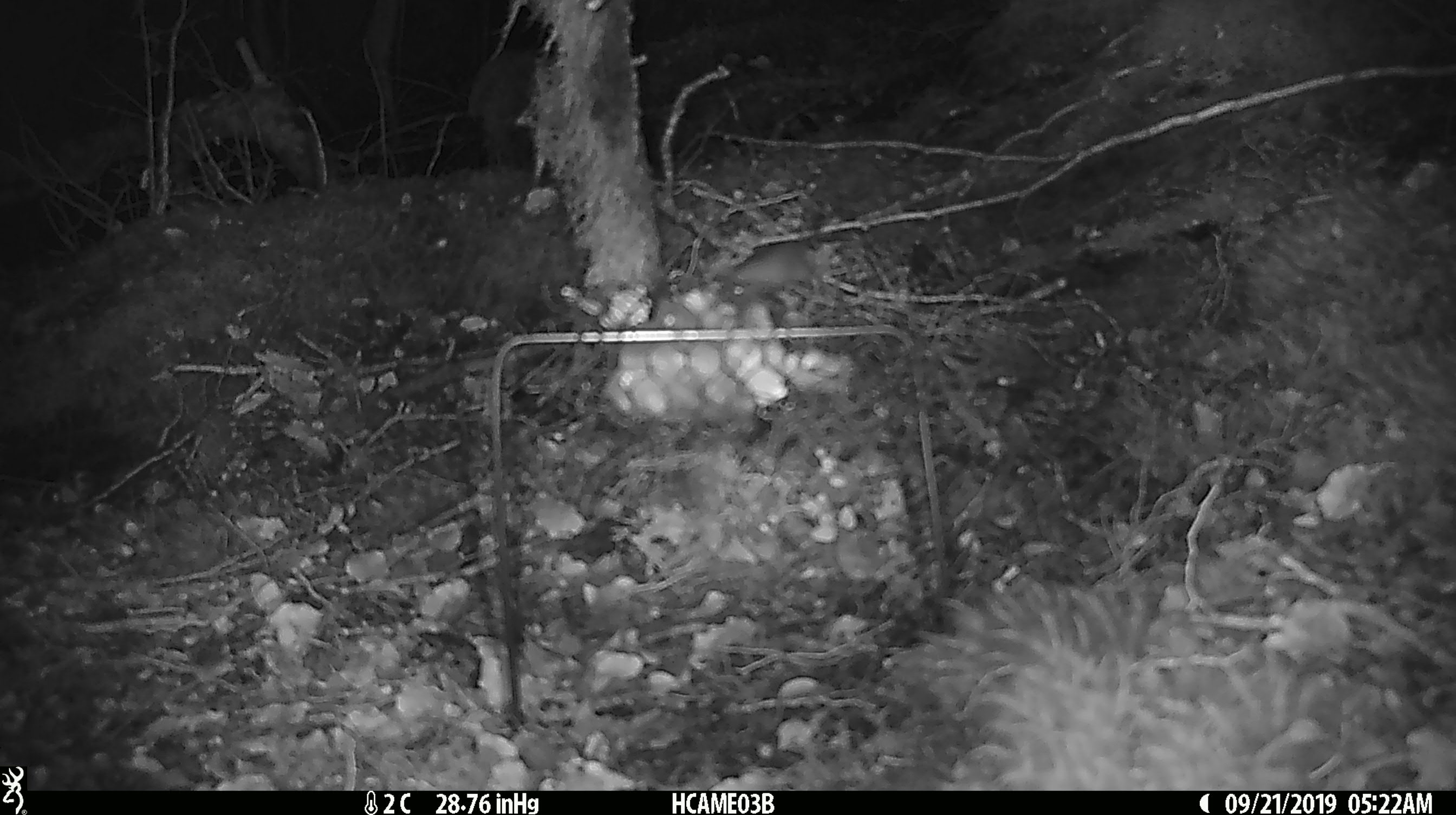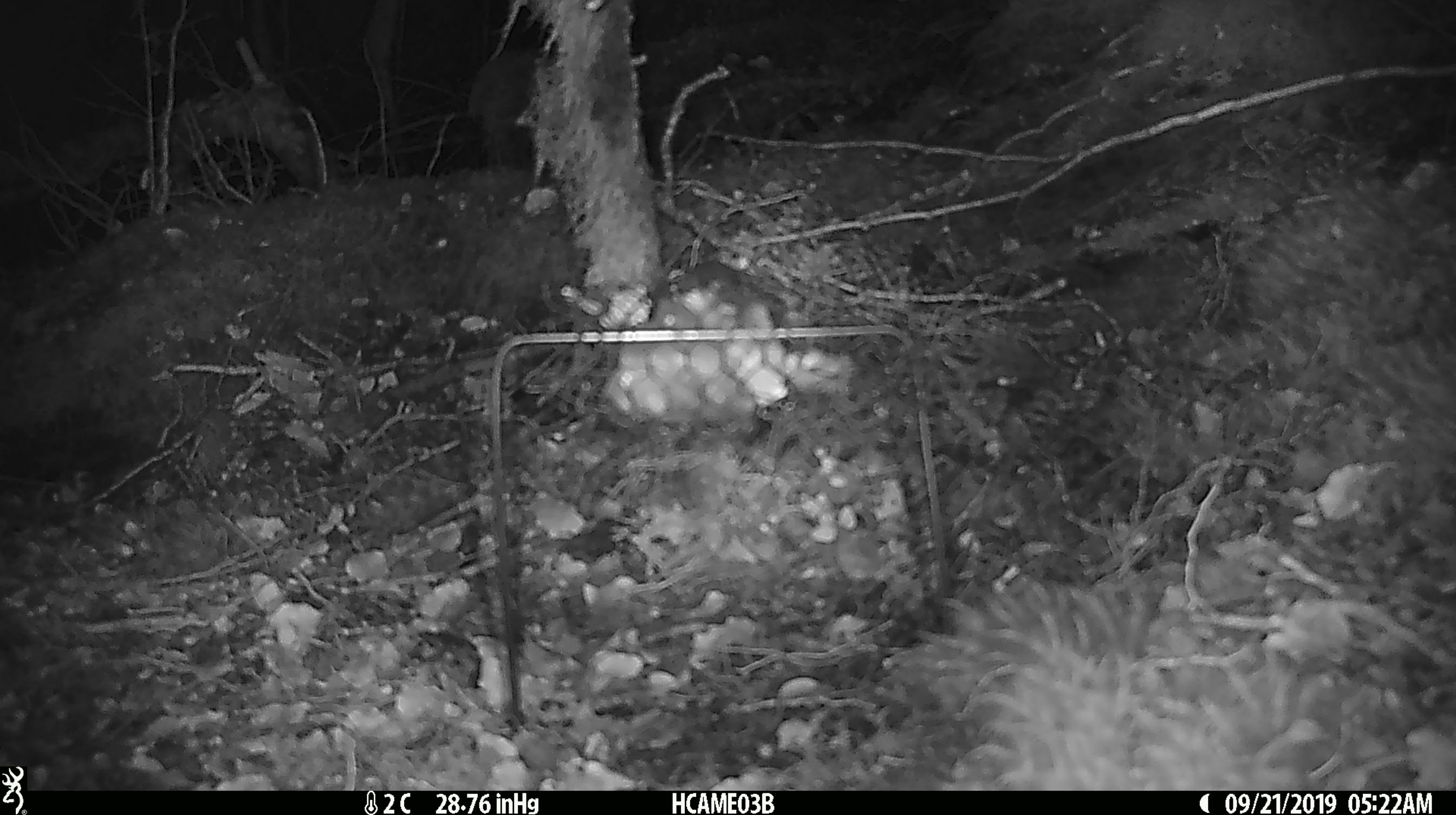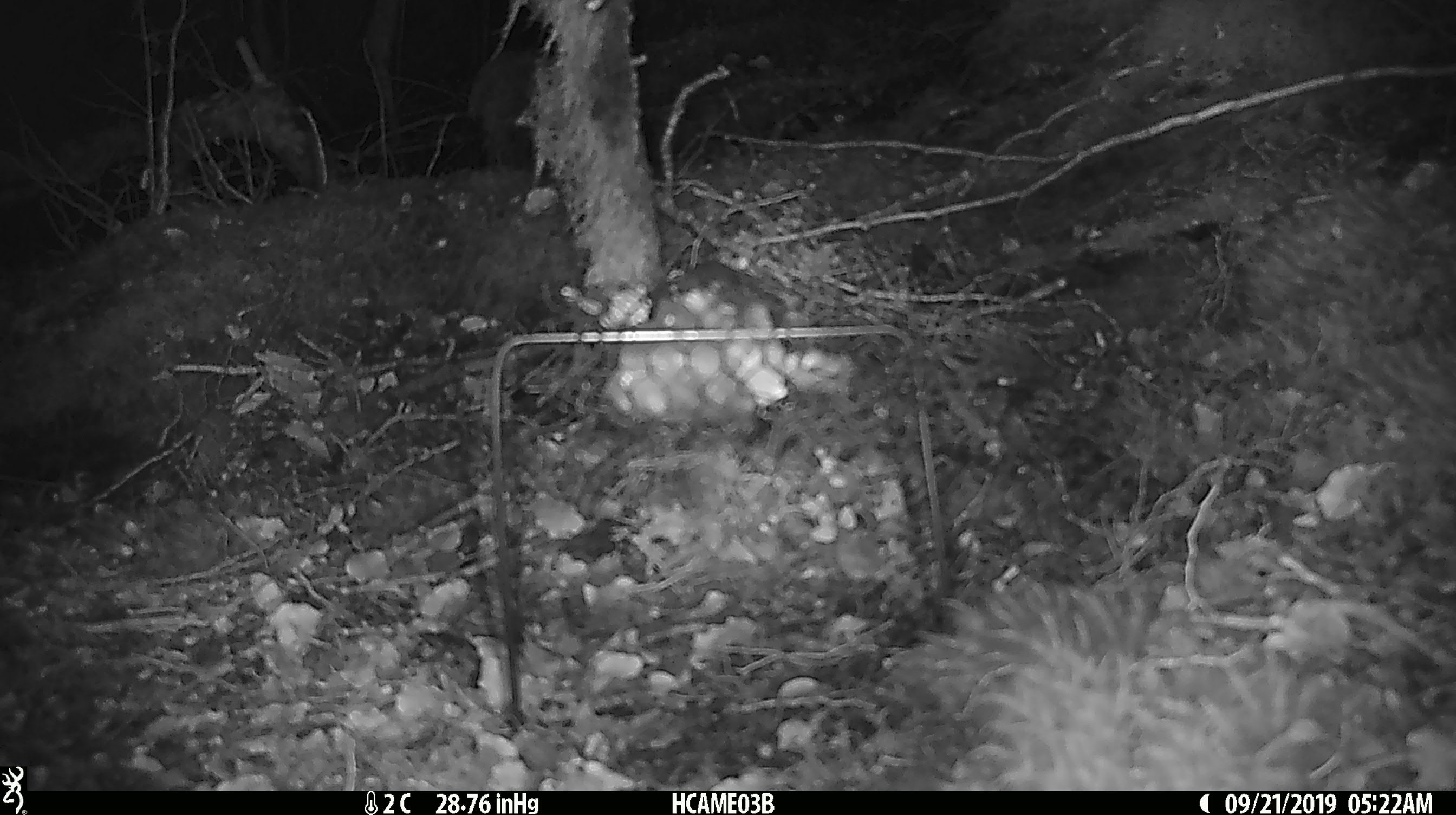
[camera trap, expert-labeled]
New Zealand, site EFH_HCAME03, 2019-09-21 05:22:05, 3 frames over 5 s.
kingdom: Animalia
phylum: Chordata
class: Mammalia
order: Rodentia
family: Muridae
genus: Mus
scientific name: Mus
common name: mouse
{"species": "mouse (Mus)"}